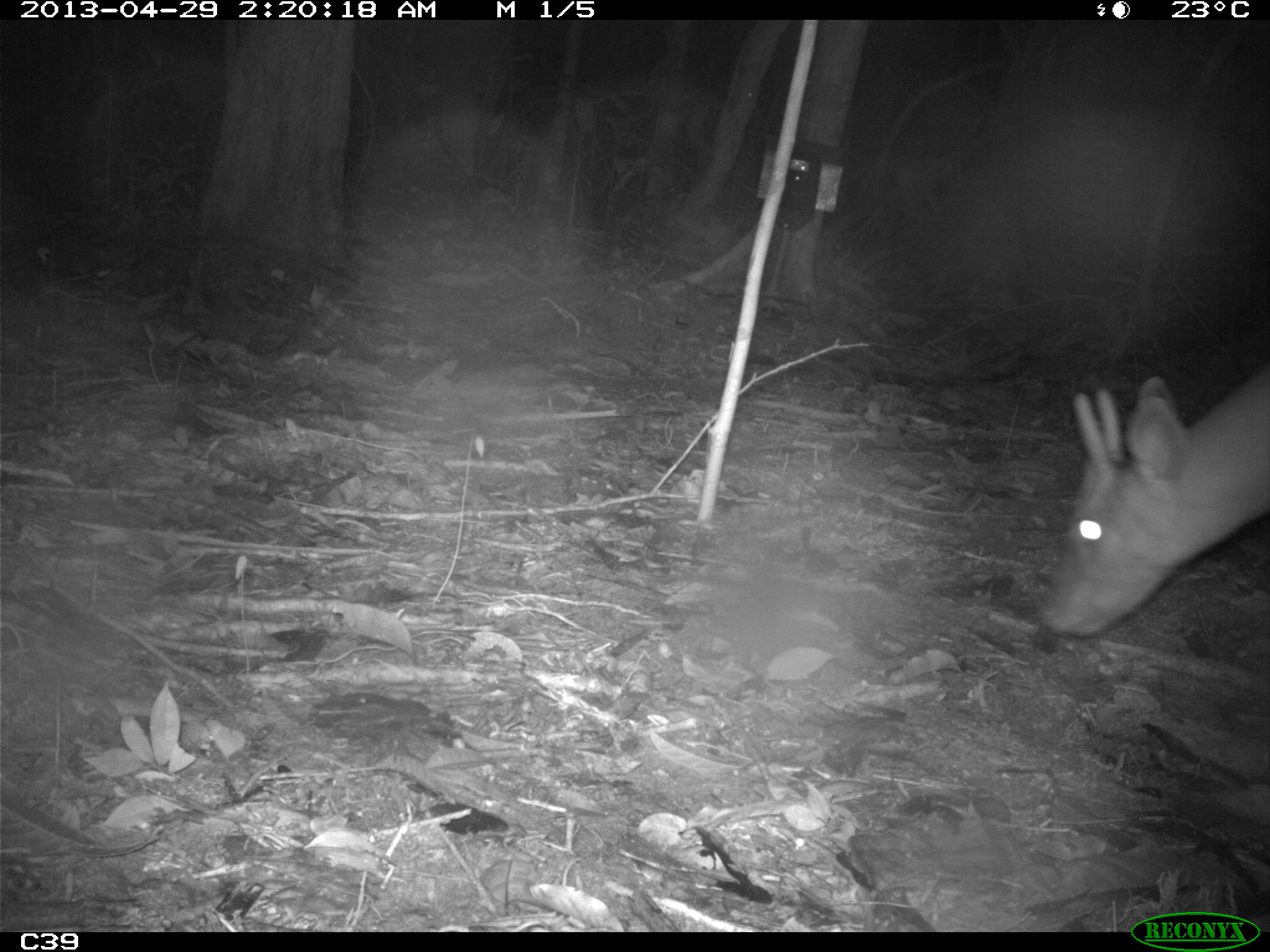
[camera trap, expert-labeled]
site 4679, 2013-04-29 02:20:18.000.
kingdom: Animalia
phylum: Chordata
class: Mammalia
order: Artiodactyla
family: Cervidae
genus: Mazama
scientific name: Mazama americana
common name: red brocket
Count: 1.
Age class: adult.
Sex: male.